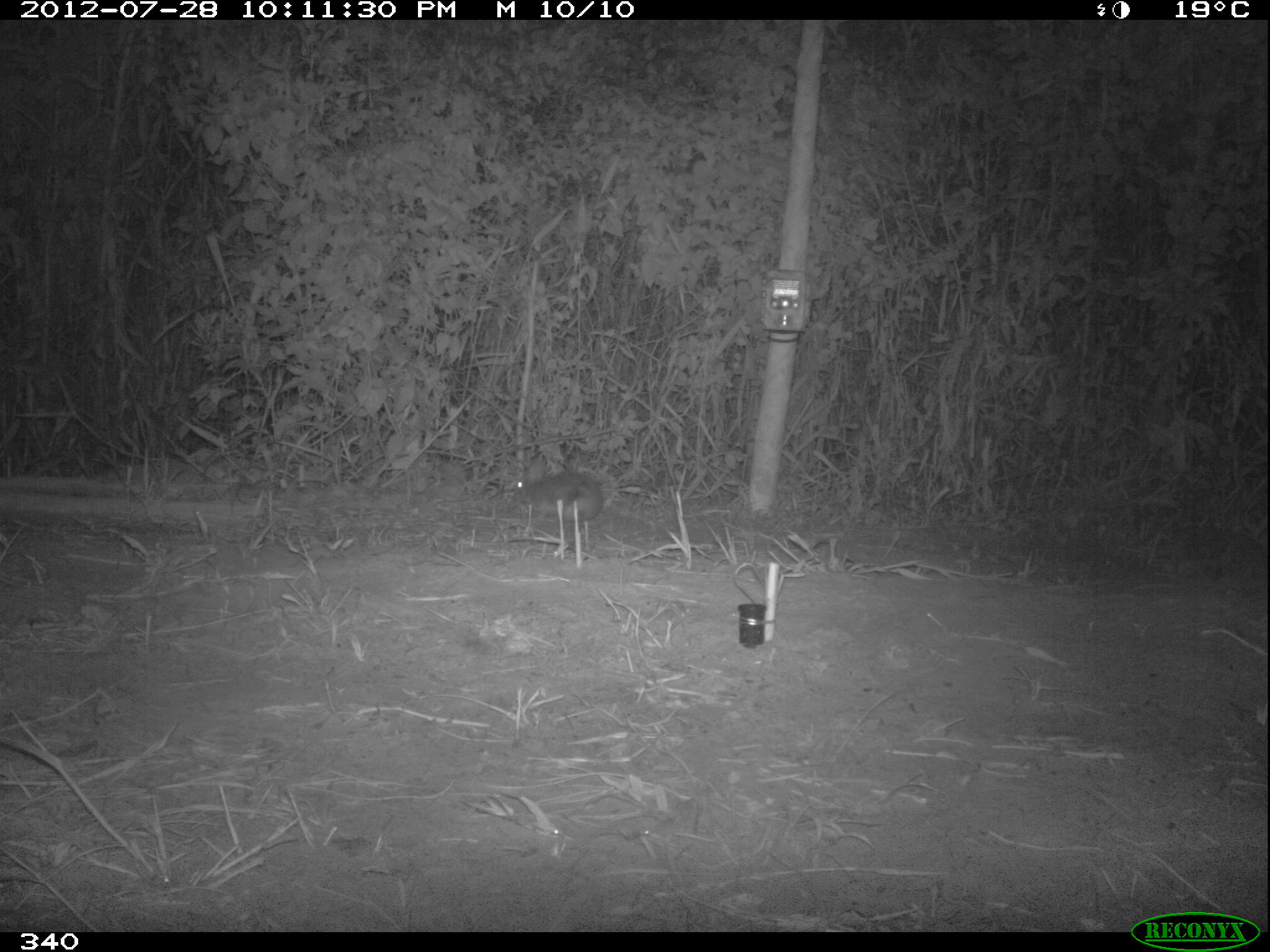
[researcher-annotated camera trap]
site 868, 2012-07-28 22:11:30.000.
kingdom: Animalia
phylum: Chordata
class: Mammalia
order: Lagomorpha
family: Leporidae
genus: Sylvilagus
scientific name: Sylvilagus brasiliensis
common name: tapeti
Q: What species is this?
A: Sylvilagus brasiliensis (tapeti).